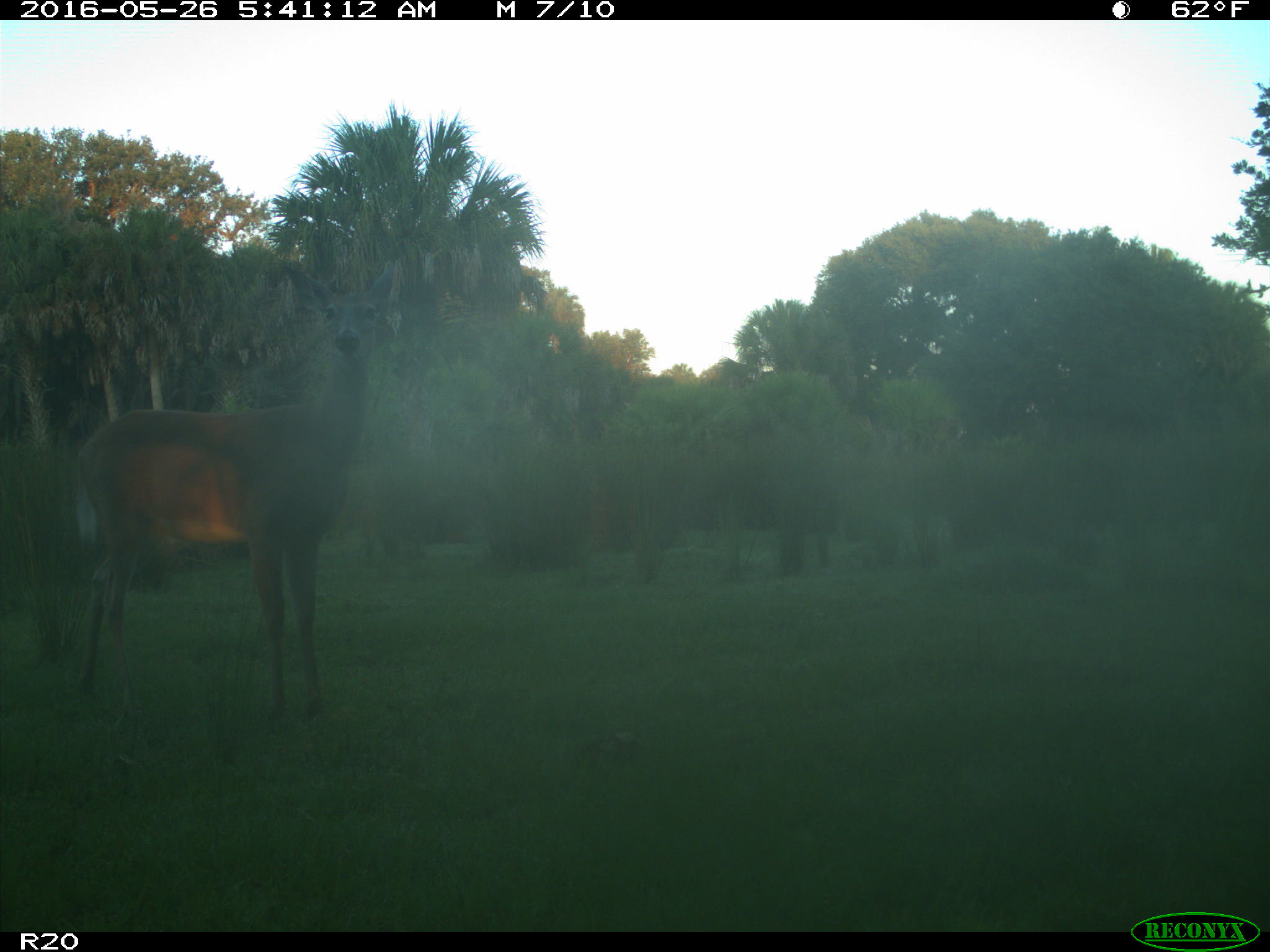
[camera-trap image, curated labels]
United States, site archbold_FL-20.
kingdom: Animalia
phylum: Chordata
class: Mammalia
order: Artiodactyla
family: Cervidae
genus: Odocoileus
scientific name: Odocoileus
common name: deer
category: unidentified deer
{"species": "unidentified deer (deer) (Odocoileus)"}